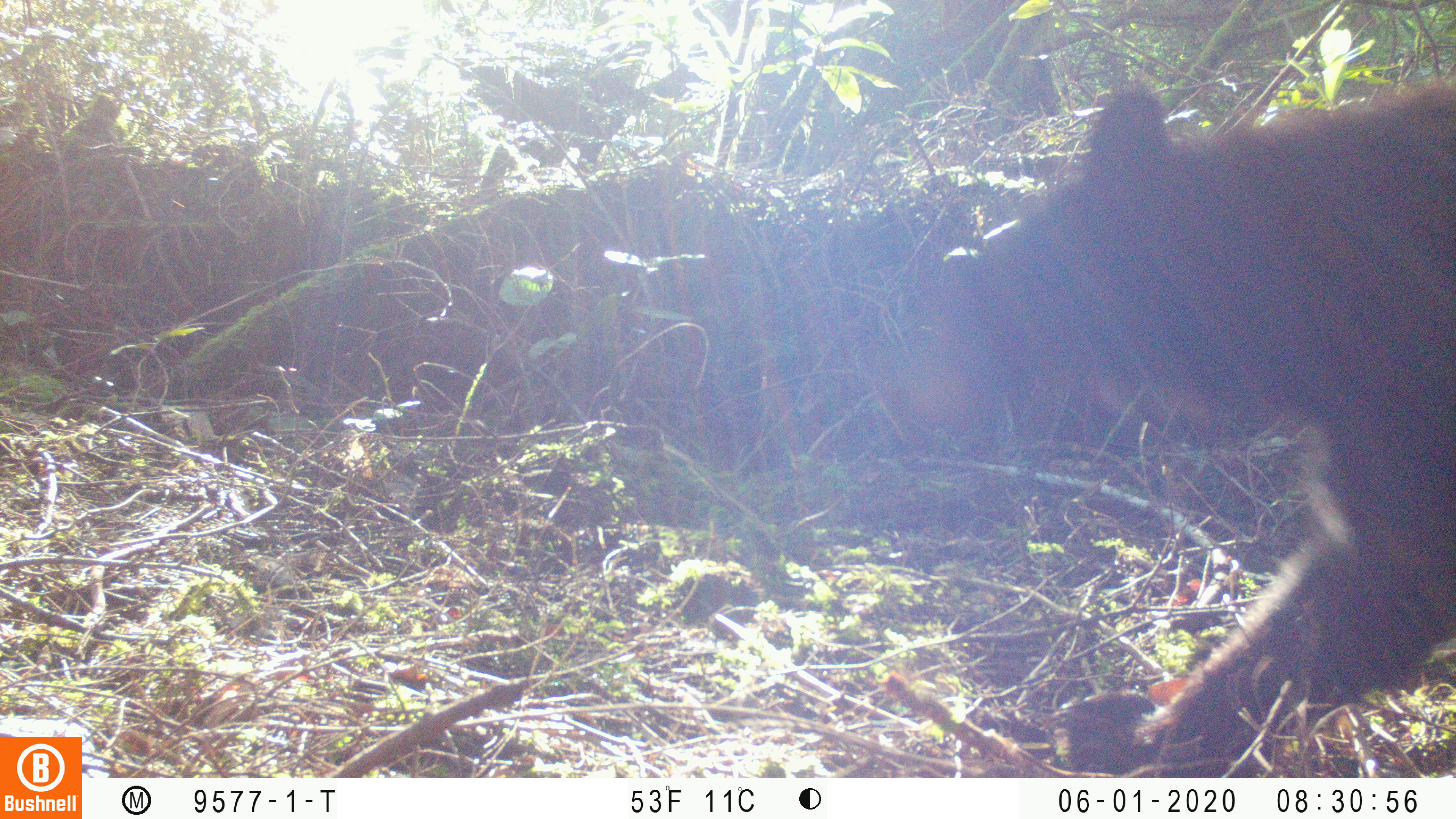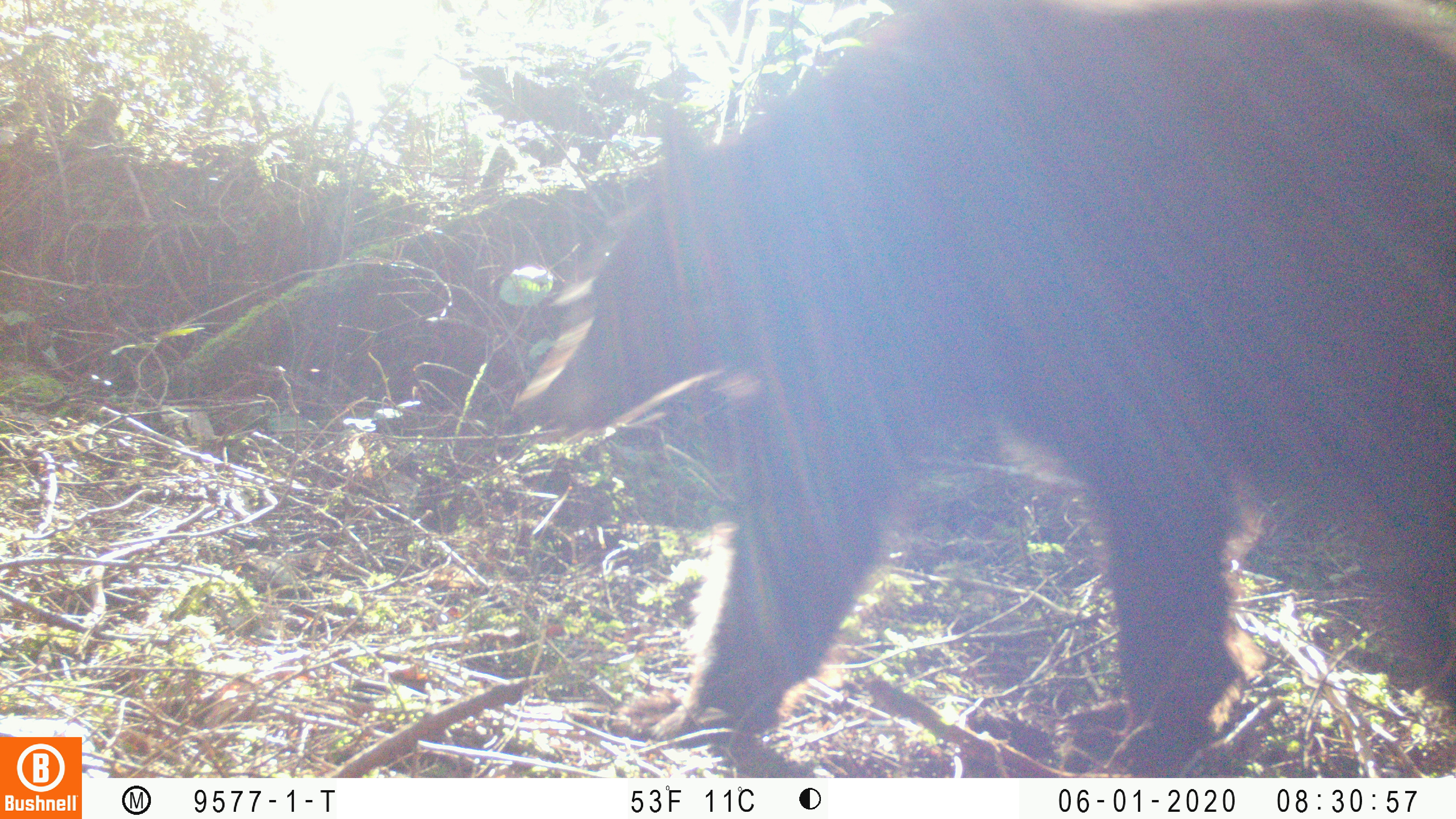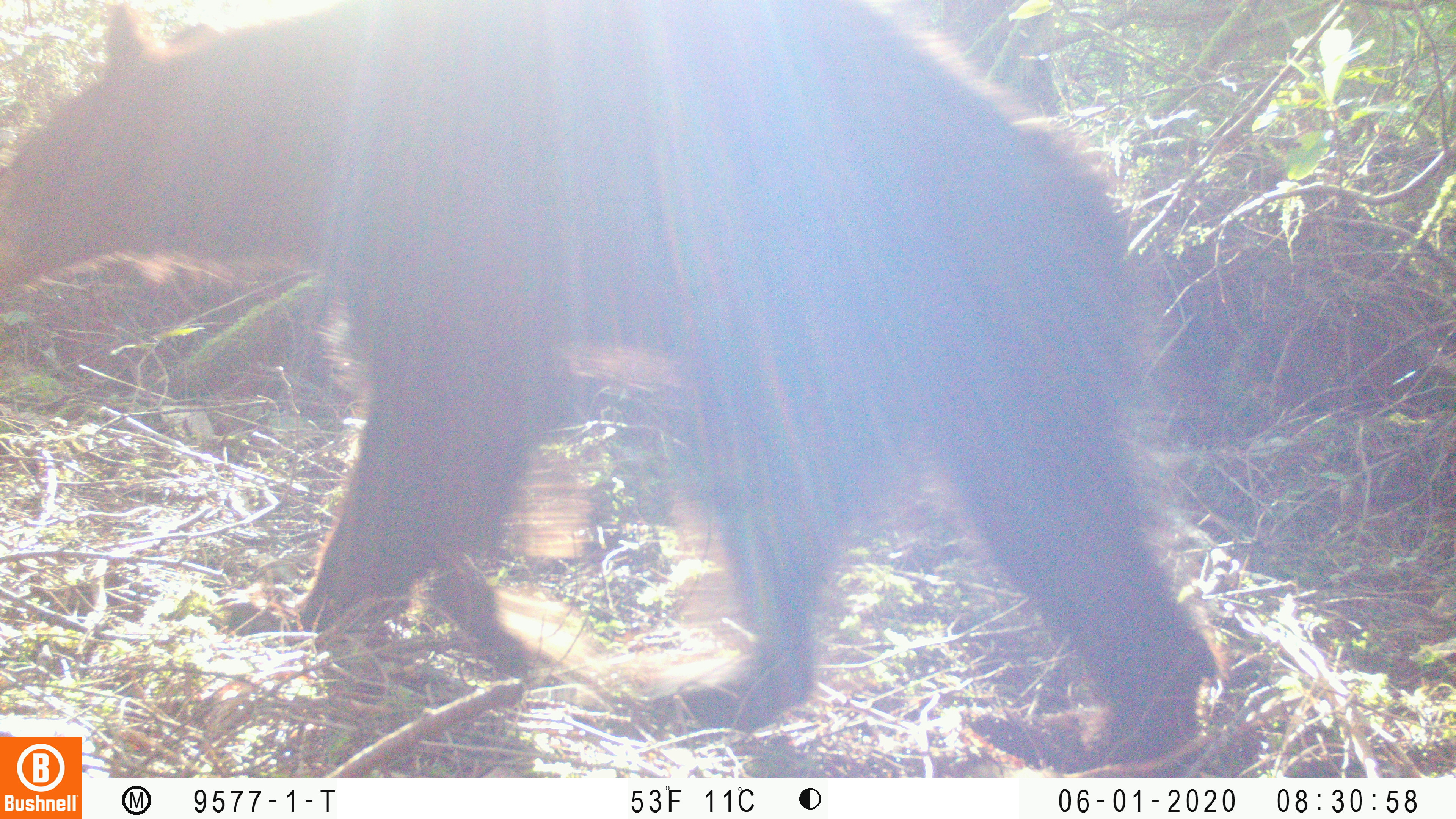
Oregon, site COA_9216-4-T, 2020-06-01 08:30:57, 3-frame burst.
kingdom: Animalia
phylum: Chordata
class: Mammalia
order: Carnivora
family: Ursidae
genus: Ursus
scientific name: Ursus americanus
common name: american black bear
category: black bear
Black bear (american black bear) (Ursus americanus).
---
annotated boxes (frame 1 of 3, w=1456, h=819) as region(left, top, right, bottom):
black bear: region(913, 76, 1453, 770)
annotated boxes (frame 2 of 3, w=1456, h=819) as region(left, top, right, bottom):
black bear: region(523, 1, 1451, 760)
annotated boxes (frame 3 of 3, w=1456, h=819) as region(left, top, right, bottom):
black bear: region(3, 2, 1217, 733)